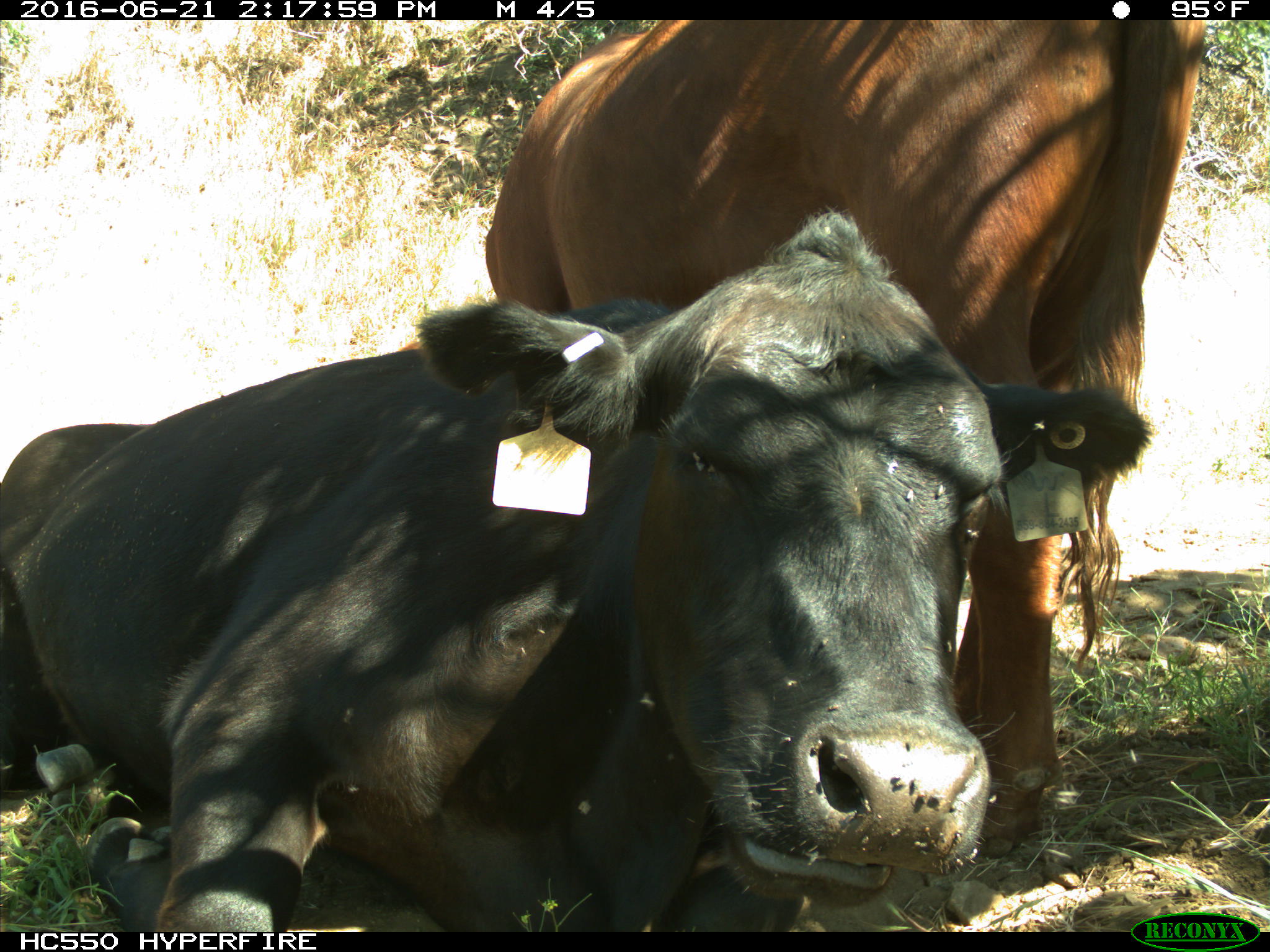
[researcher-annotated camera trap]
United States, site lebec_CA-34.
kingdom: Animalia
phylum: Chordata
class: Mammalia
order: Artiodactyla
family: Bovidae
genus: Bos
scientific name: Bos taurus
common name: domestic cow